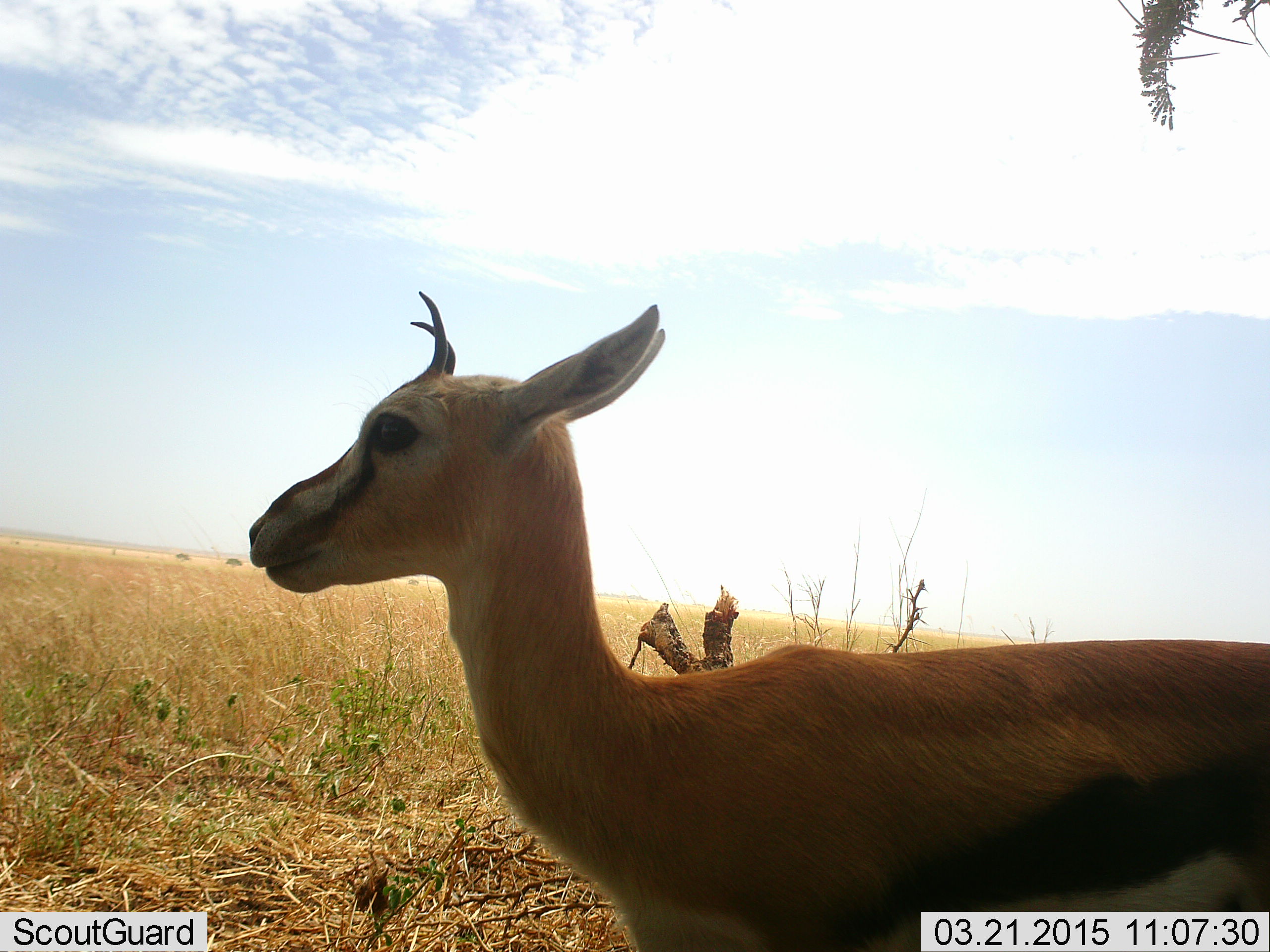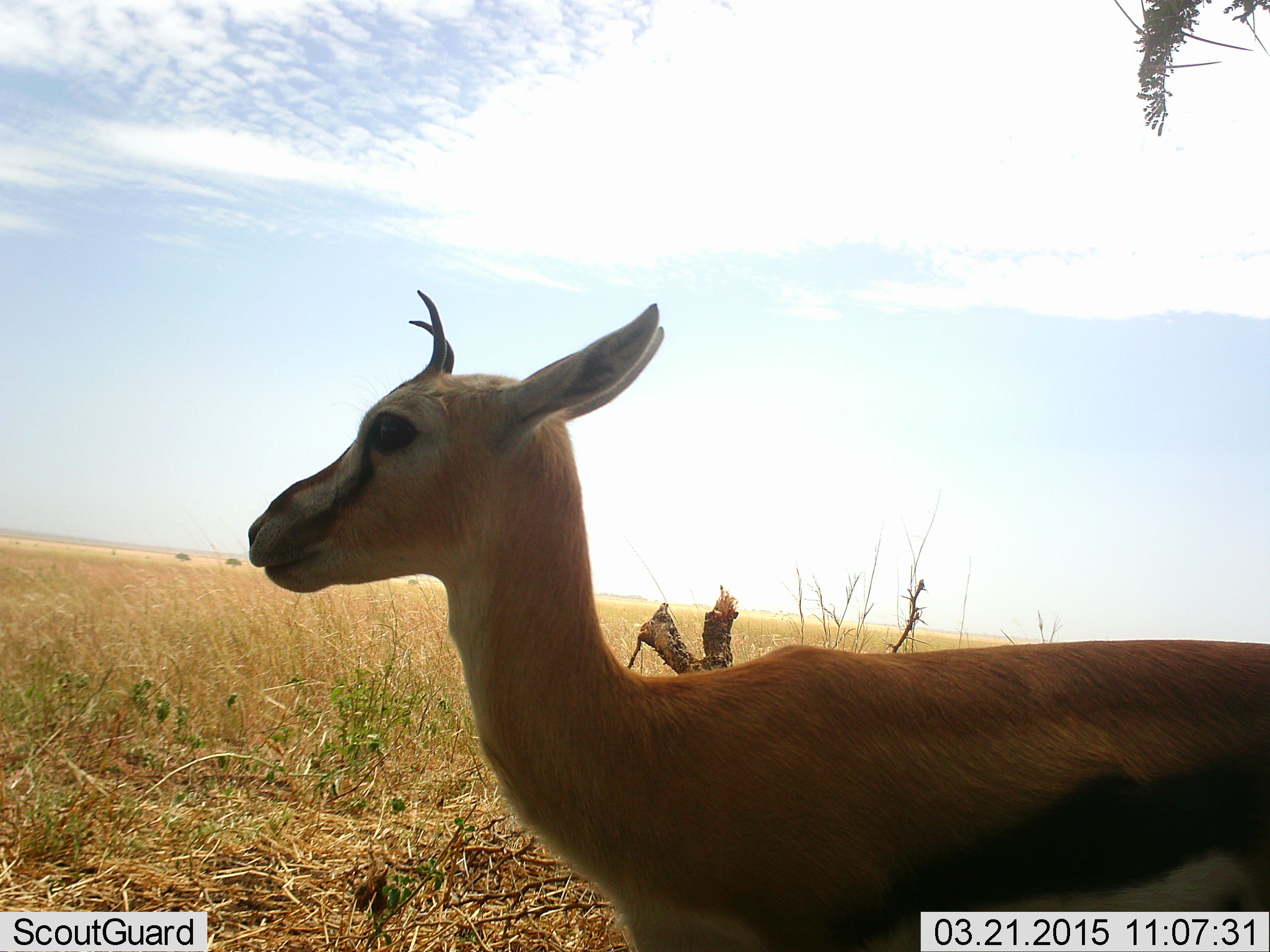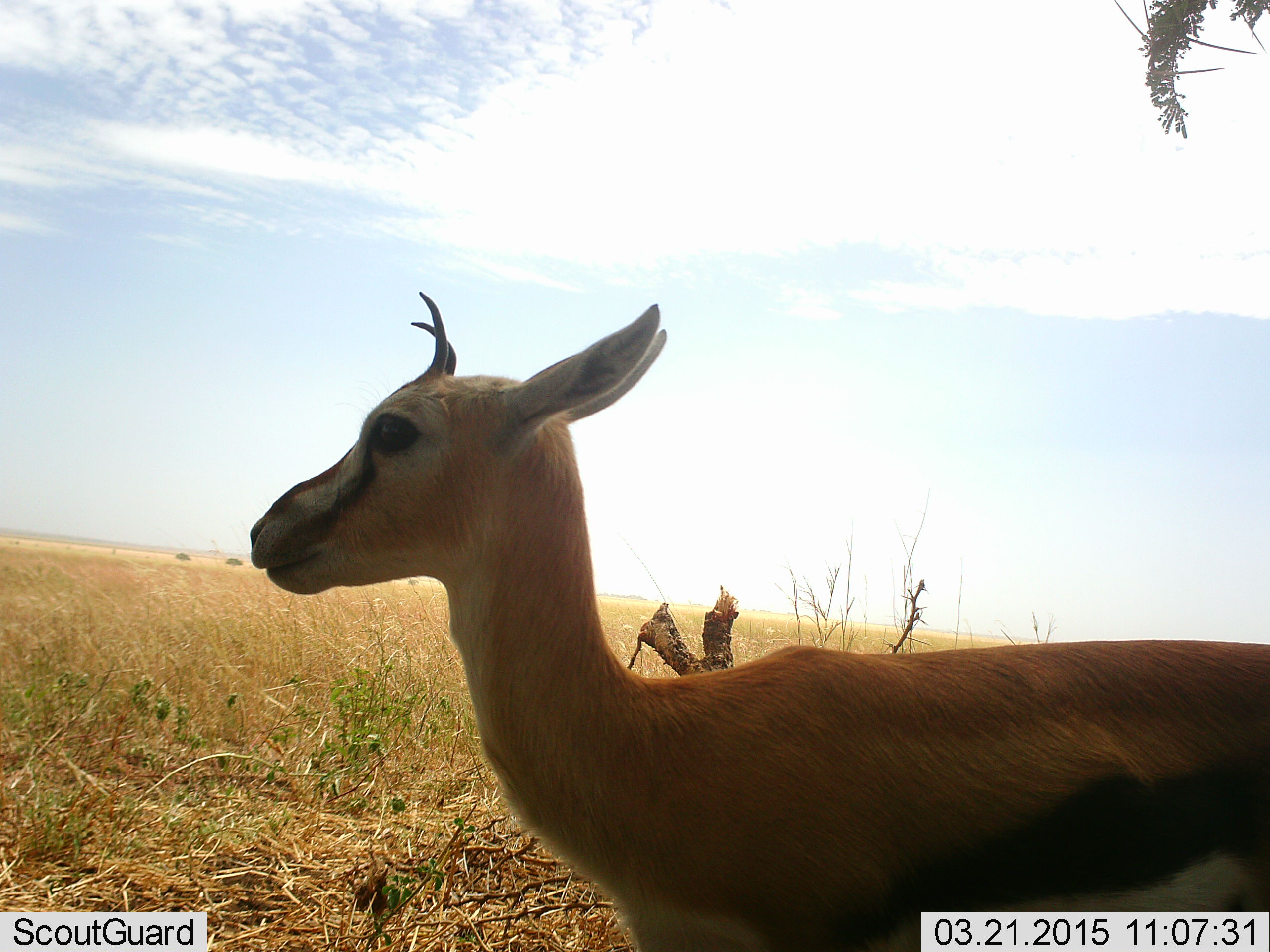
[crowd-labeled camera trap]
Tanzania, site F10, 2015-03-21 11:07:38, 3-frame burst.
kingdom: Animalia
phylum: Chordata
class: Mammalia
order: Artiodactyla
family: Bovidae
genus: Eudorcas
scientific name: Eudorcas thomsonii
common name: thomson's gazelle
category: gazellethomsons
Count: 1.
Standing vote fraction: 90%.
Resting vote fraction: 10%.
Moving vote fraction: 0%.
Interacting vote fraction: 0%.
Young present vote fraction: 10%.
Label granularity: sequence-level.